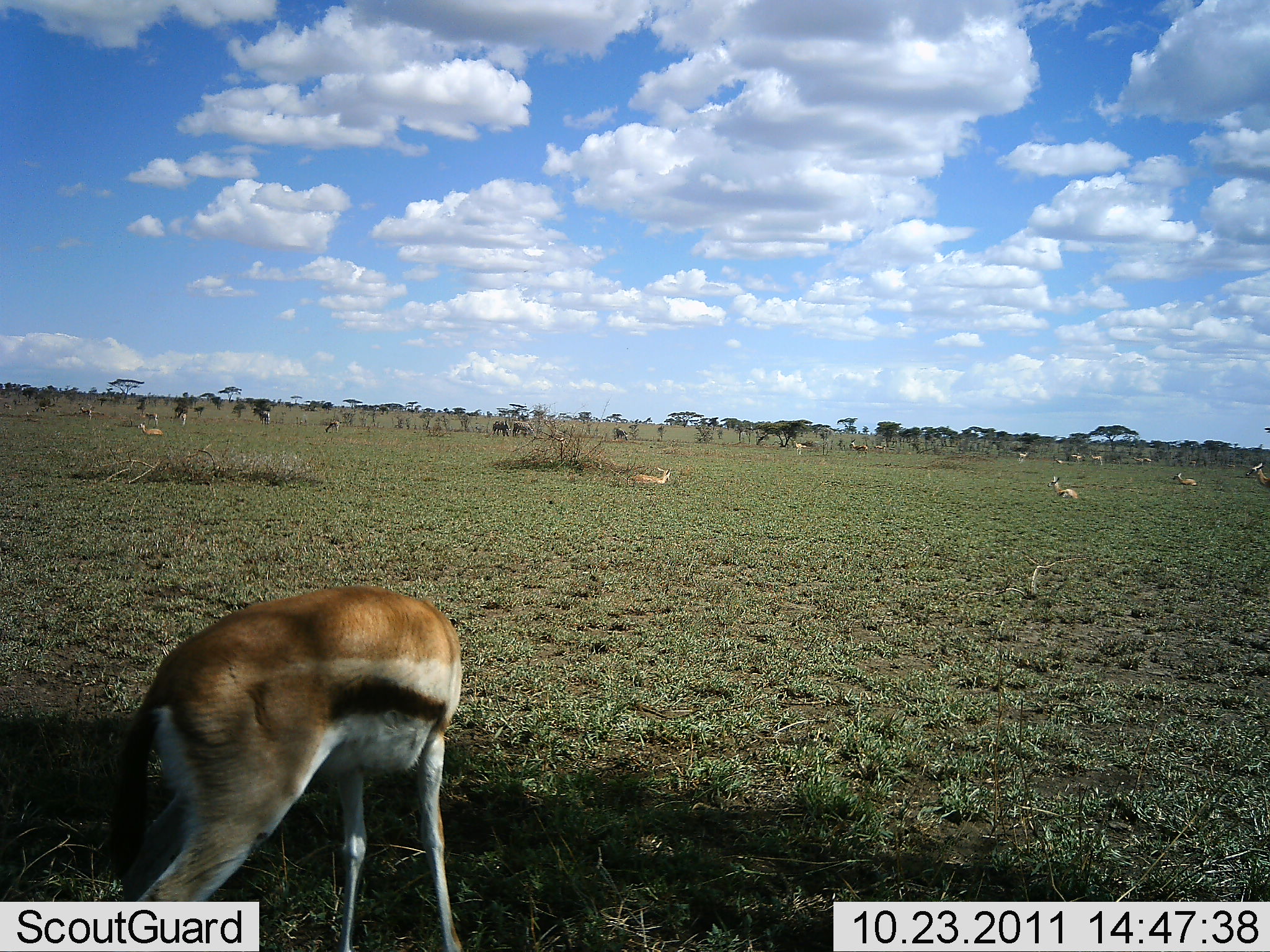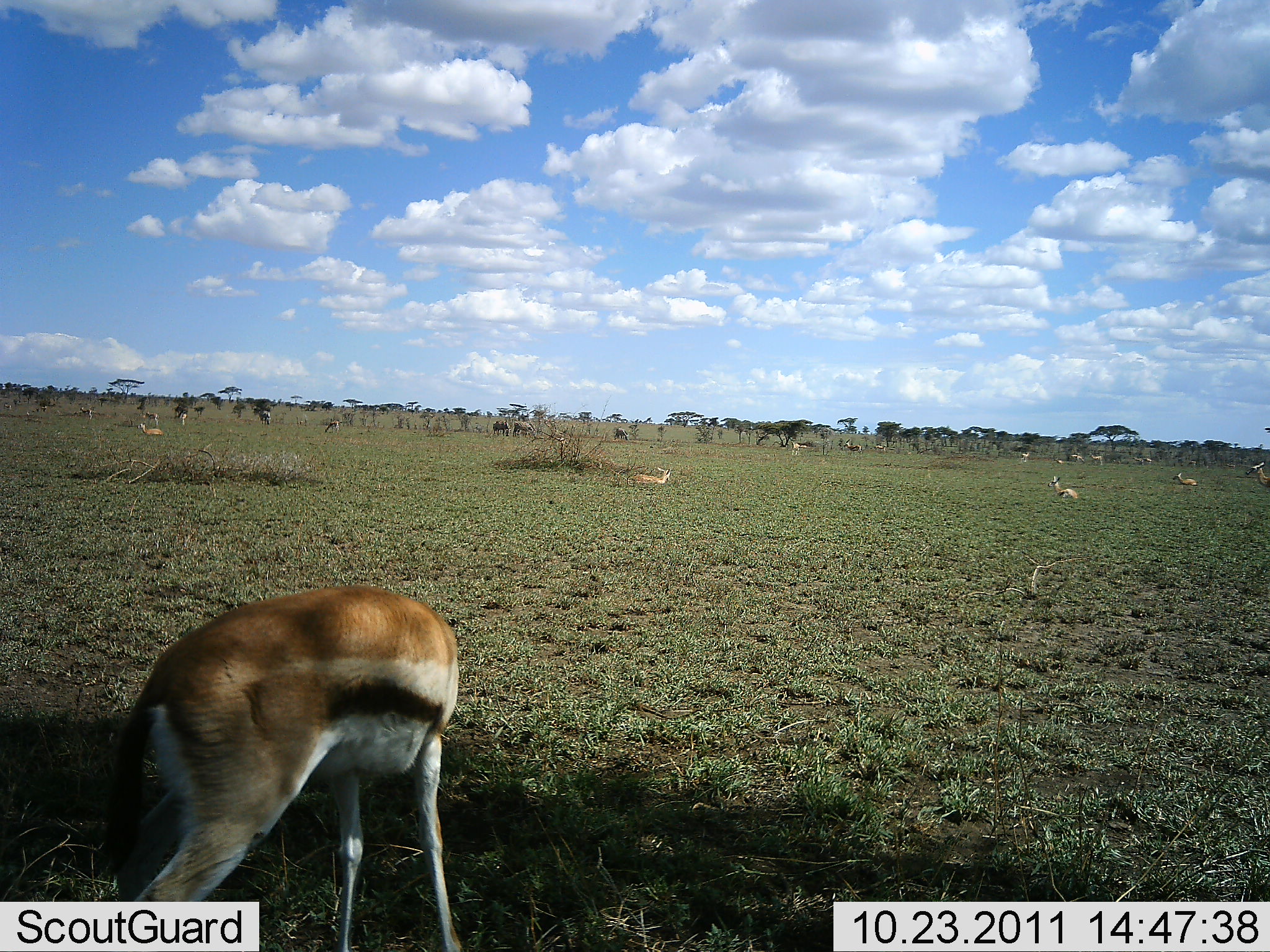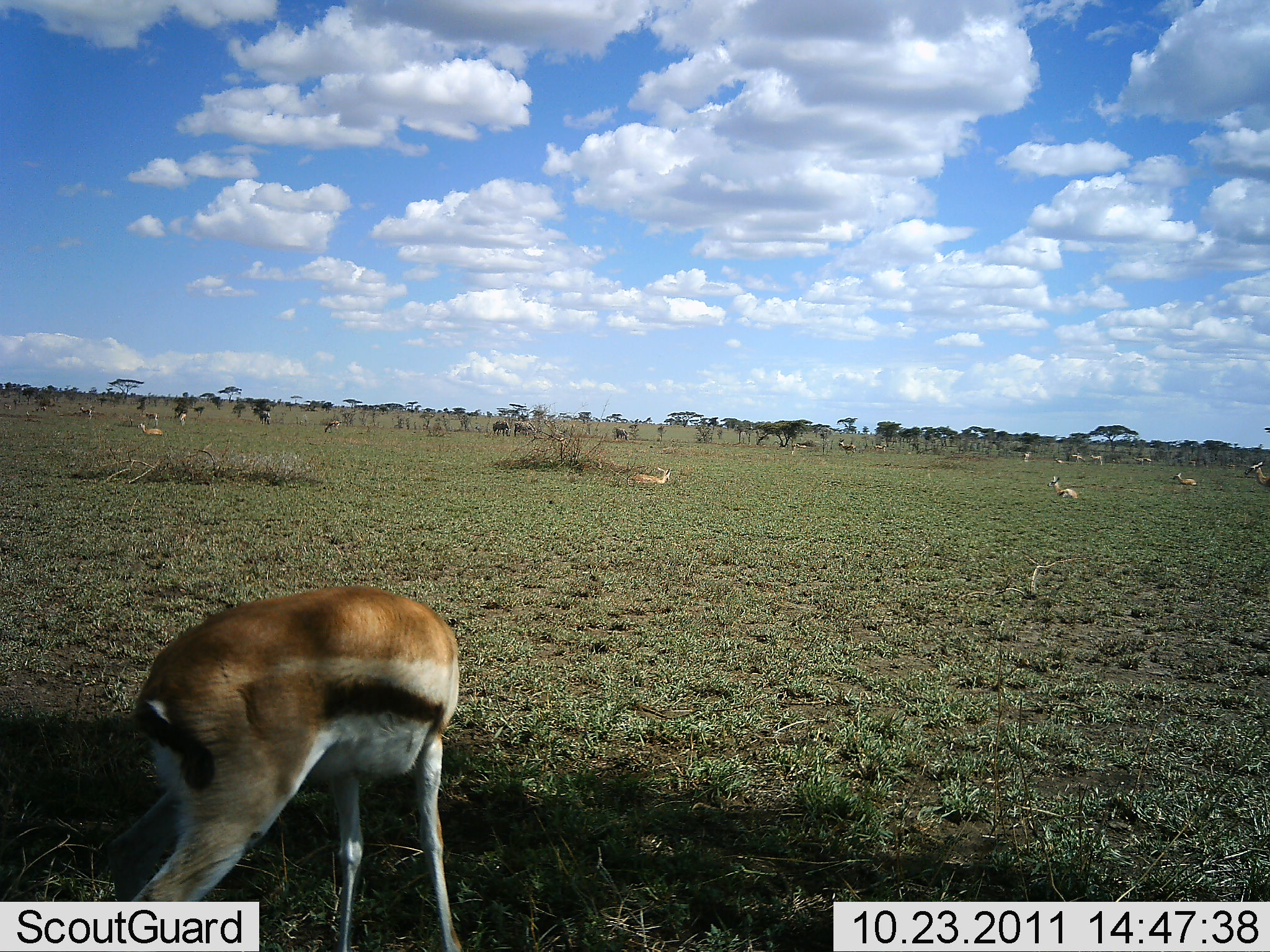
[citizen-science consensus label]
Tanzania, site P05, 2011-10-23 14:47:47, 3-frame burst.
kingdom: Animalia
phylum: Chordata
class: Mammalia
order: Artiodactyla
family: Bovidae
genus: Eudorcas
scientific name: Eudorcas thomsonii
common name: thomson's gazelle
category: gazellethomsons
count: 11-50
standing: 62%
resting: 85%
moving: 8%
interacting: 0%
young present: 0%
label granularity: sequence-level